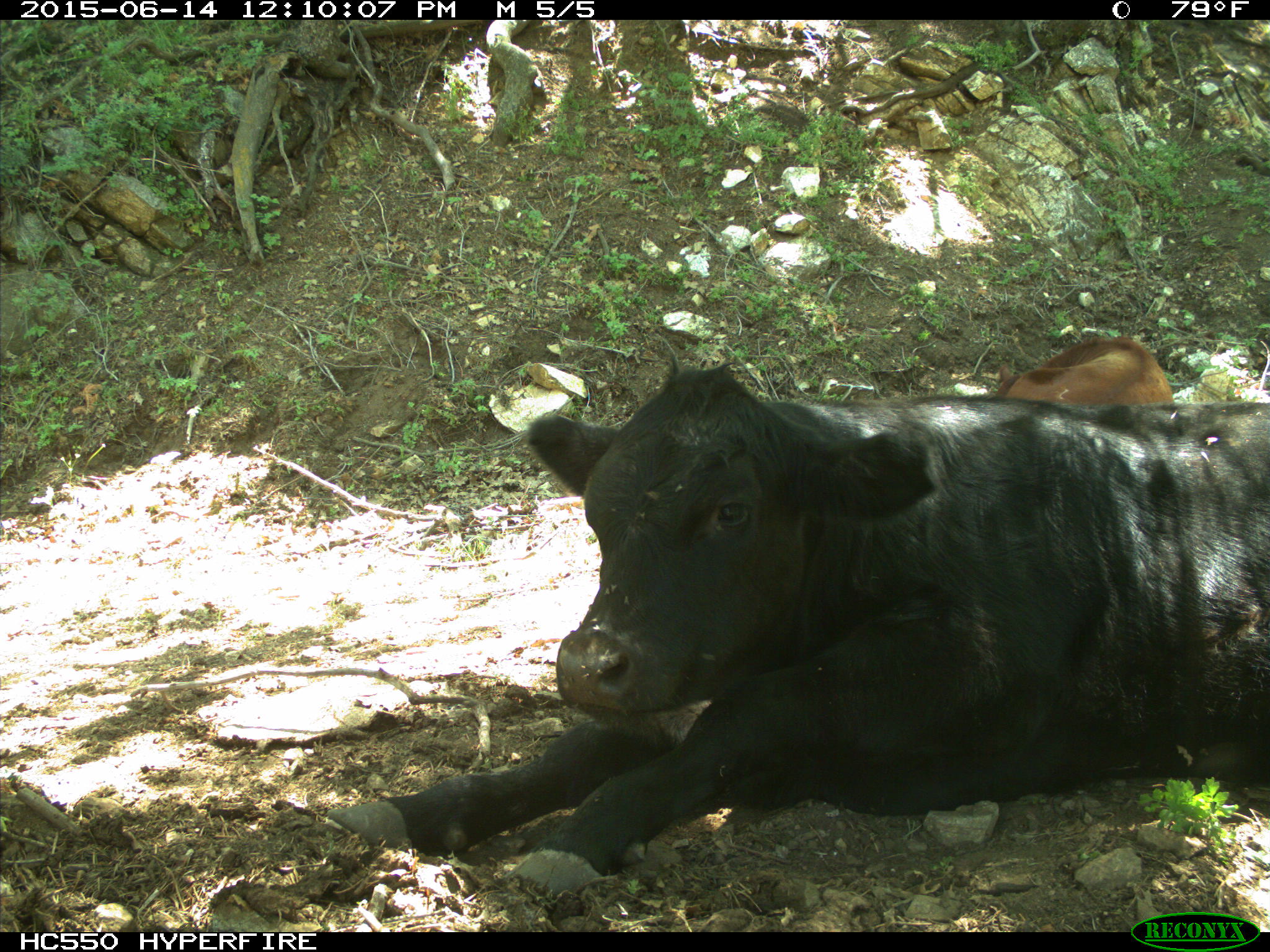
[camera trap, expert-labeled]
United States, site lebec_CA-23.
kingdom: Animalia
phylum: Chordata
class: Mammalia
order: Artiodactyla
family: Bovidae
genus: Bos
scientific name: Bos taurus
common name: domestic cow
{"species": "Bos taurus (domestic cow)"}